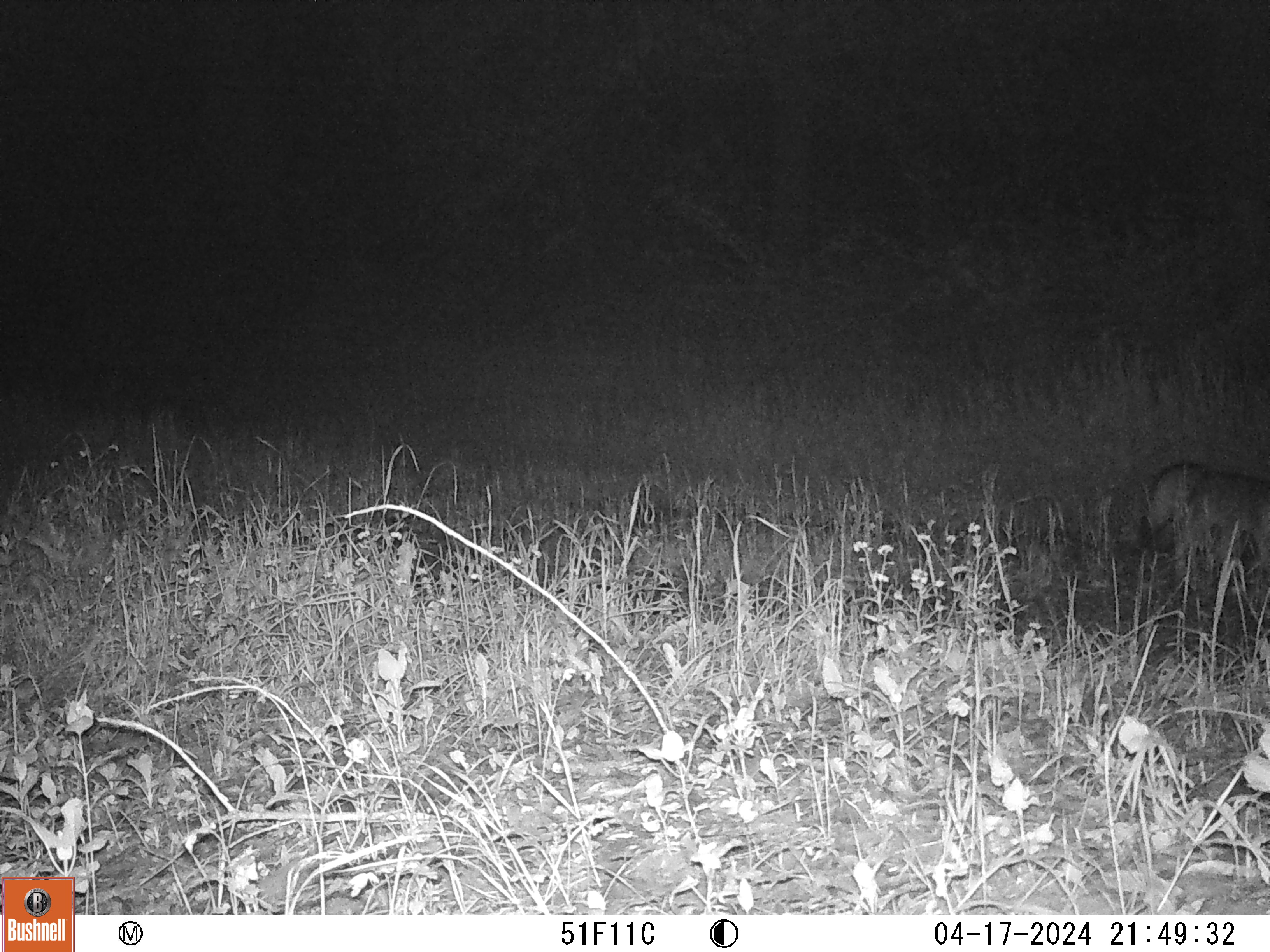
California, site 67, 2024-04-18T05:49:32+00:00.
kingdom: Animalia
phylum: Chordata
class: Mammalia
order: Carnivora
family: Canidae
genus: Urocyon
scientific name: Urocyon cinereoargenteus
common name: gray fox